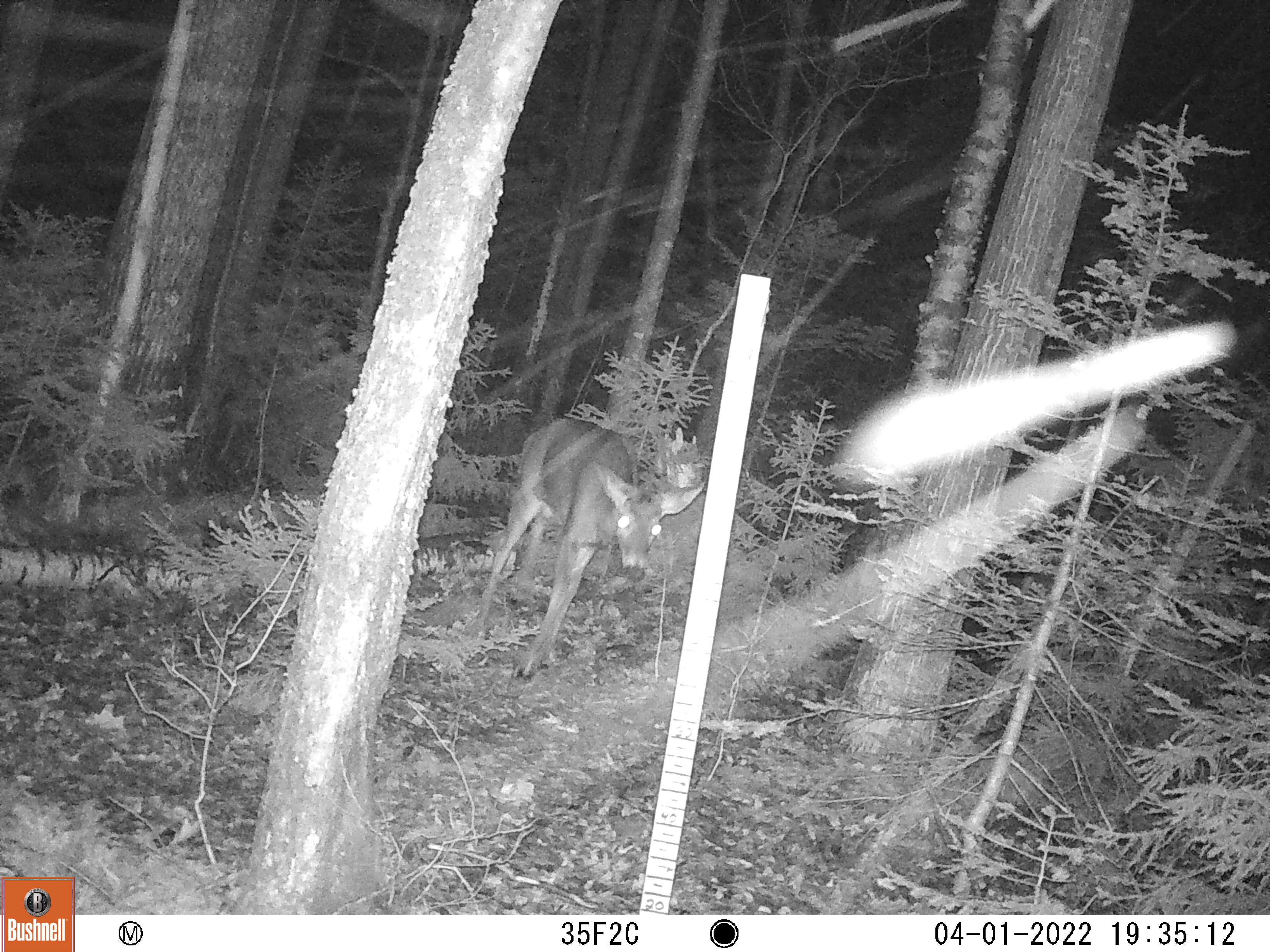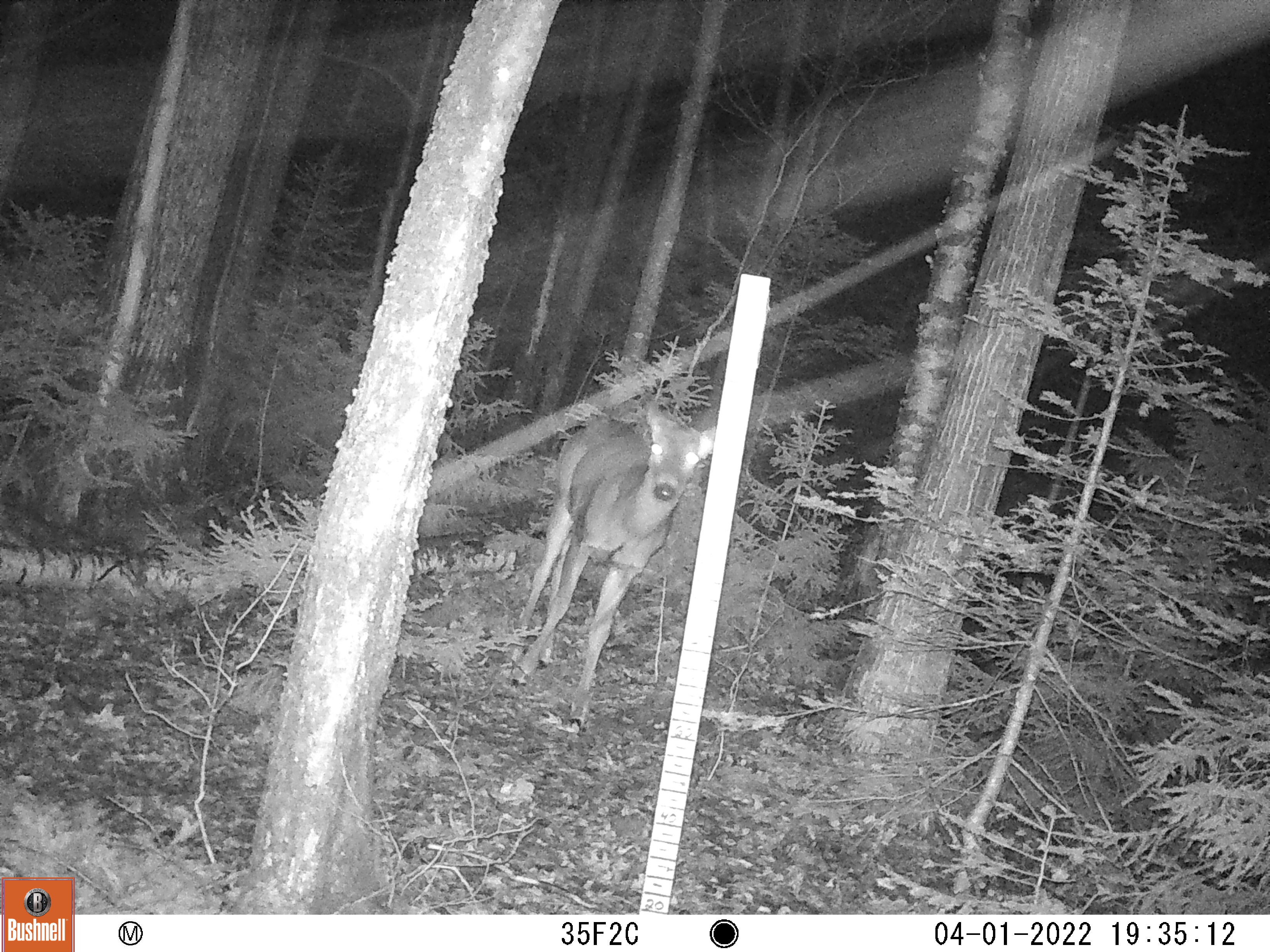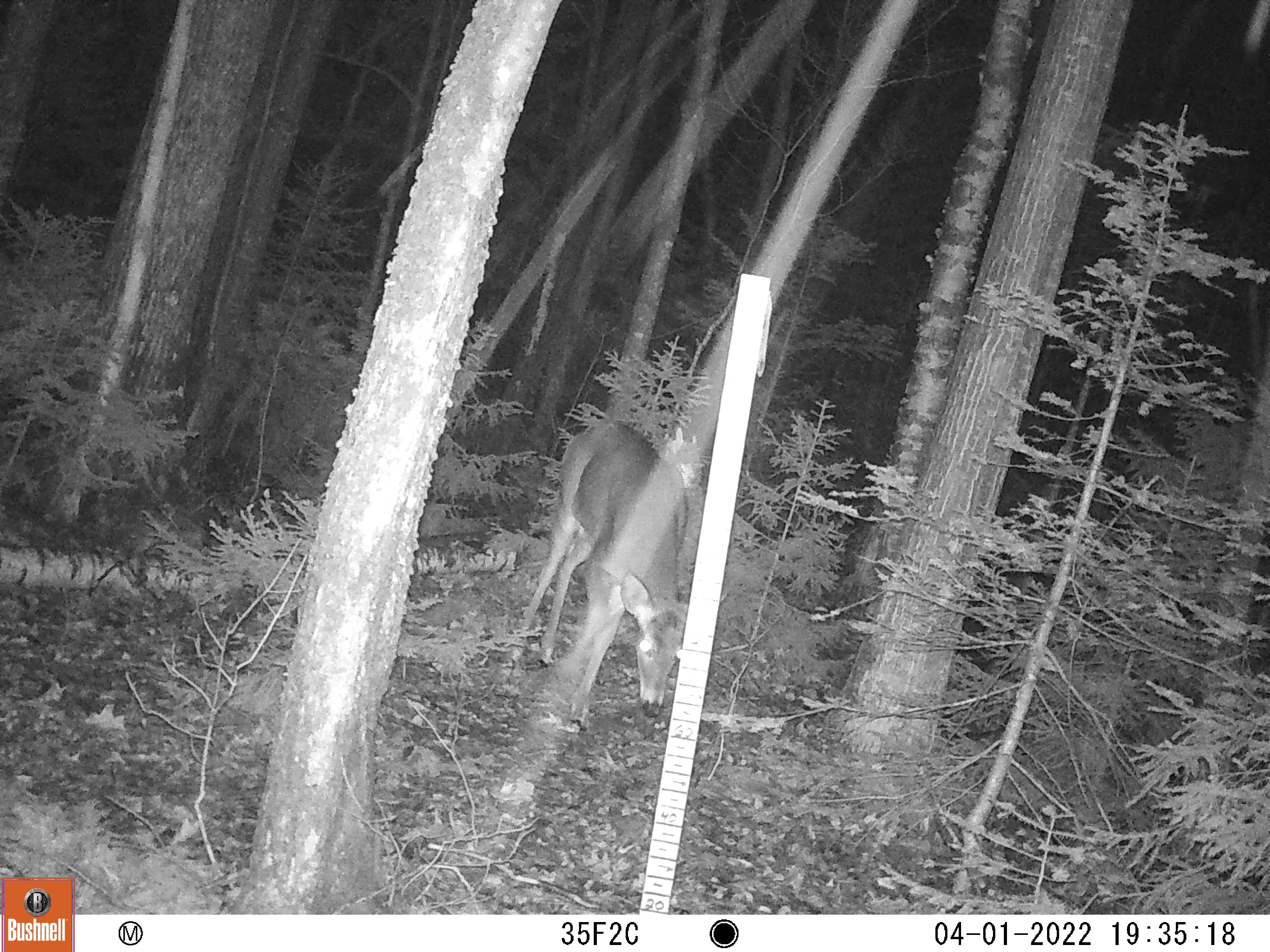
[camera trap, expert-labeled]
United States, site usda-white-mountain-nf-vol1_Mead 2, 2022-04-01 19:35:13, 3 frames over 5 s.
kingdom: Animalia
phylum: Chordata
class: Mammalia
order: Artiodactyla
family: Cervidae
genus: Odocoileus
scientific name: Odocoileus virginianus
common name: white-tailed deer